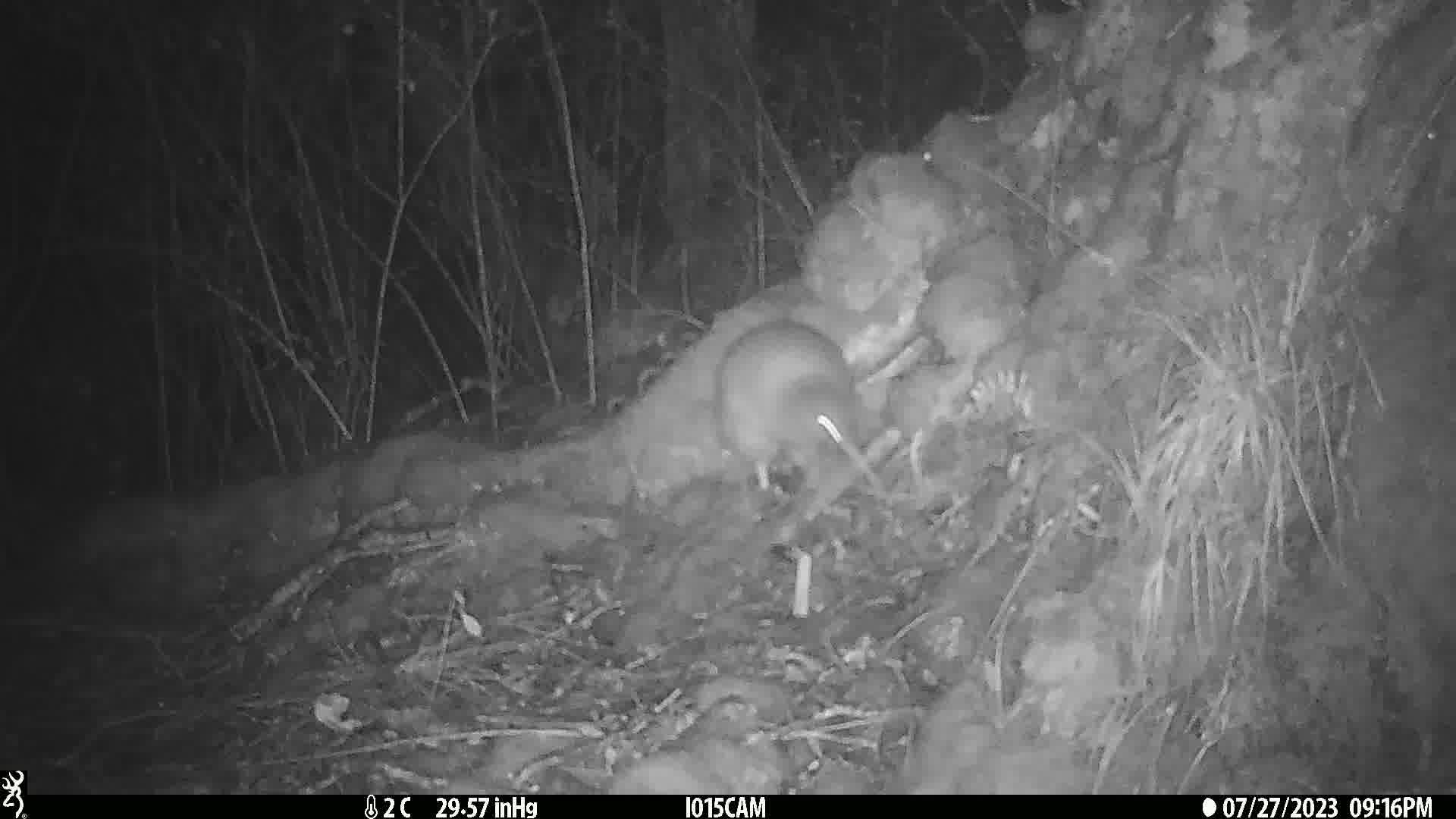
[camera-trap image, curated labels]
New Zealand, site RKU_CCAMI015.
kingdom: Animalia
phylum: Chordata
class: Aves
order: Apterygiformes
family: Apterygidae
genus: Apteryx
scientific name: Apteryx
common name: kiwi